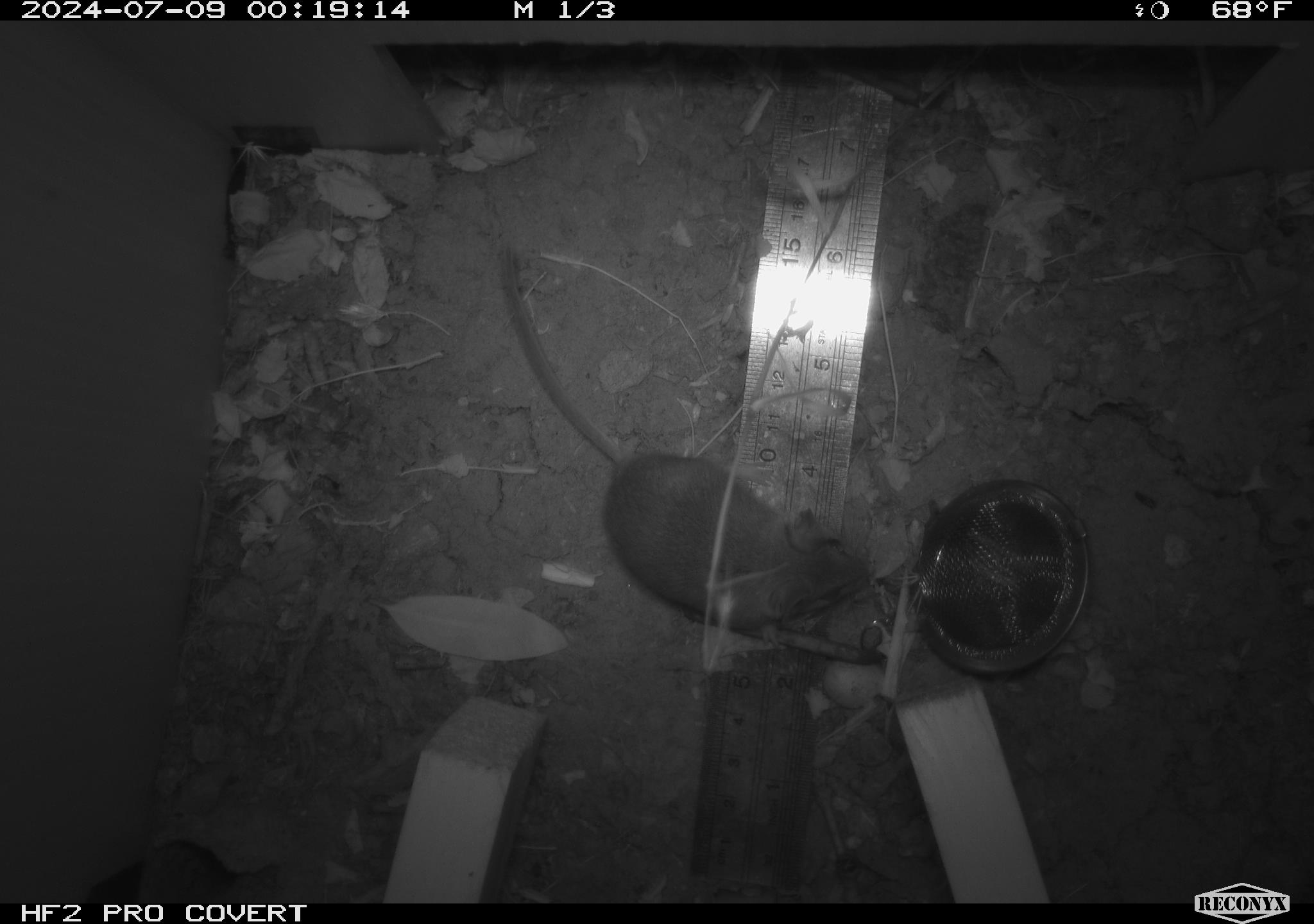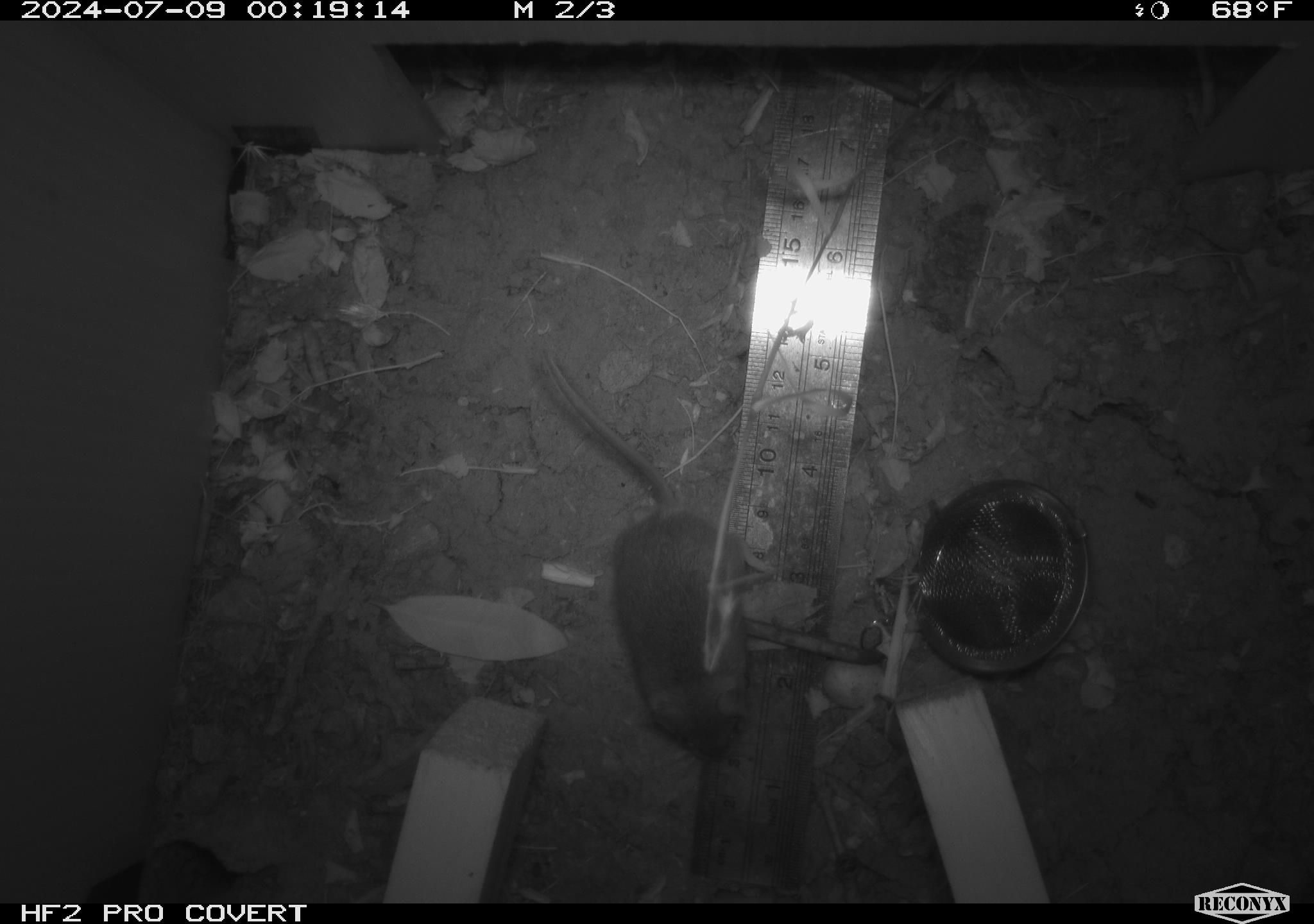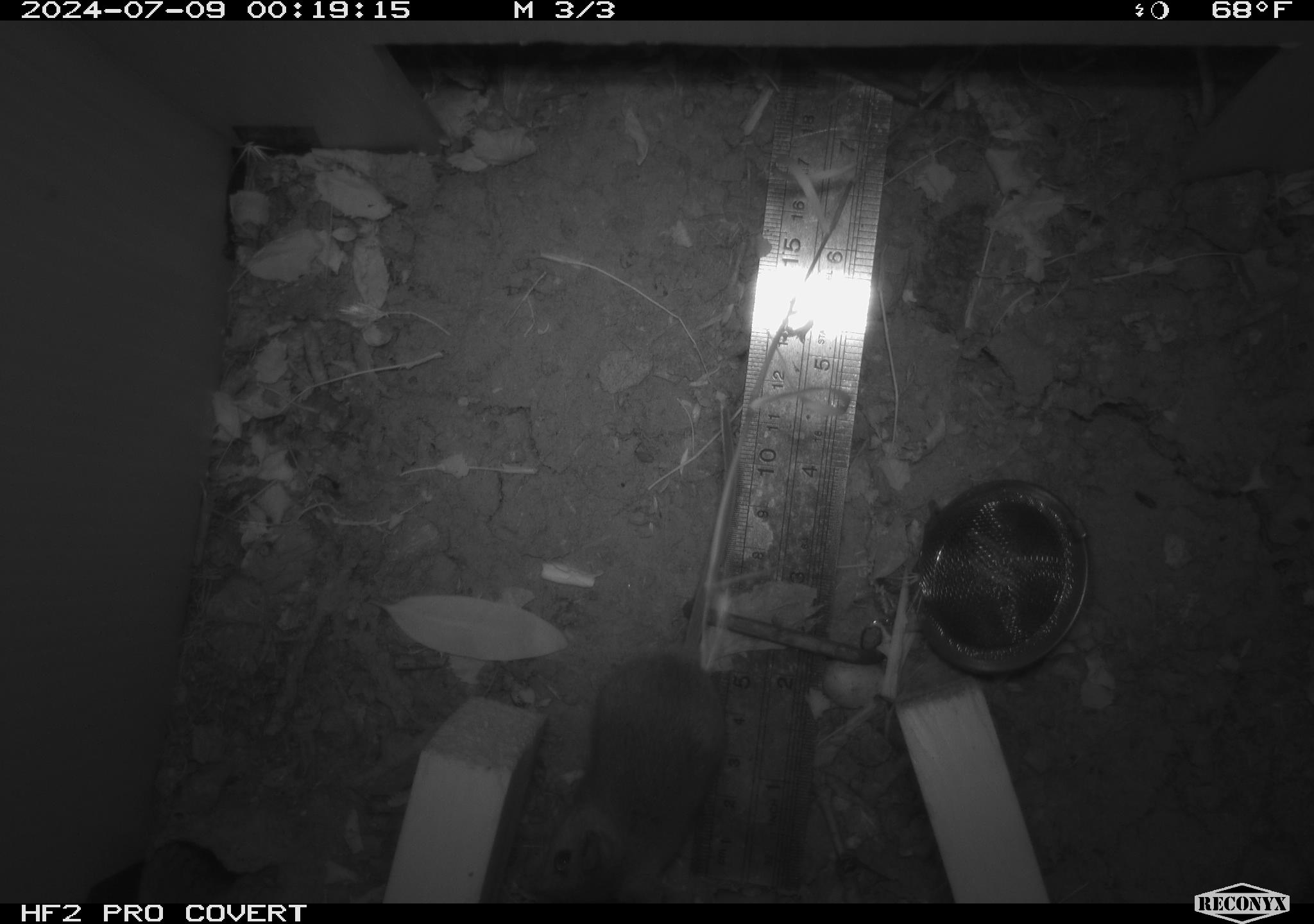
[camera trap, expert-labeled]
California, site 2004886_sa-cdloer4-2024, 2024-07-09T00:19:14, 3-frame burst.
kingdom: Animalia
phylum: Chordata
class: Mammalia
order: Rodentia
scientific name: Rodentia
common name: rodent